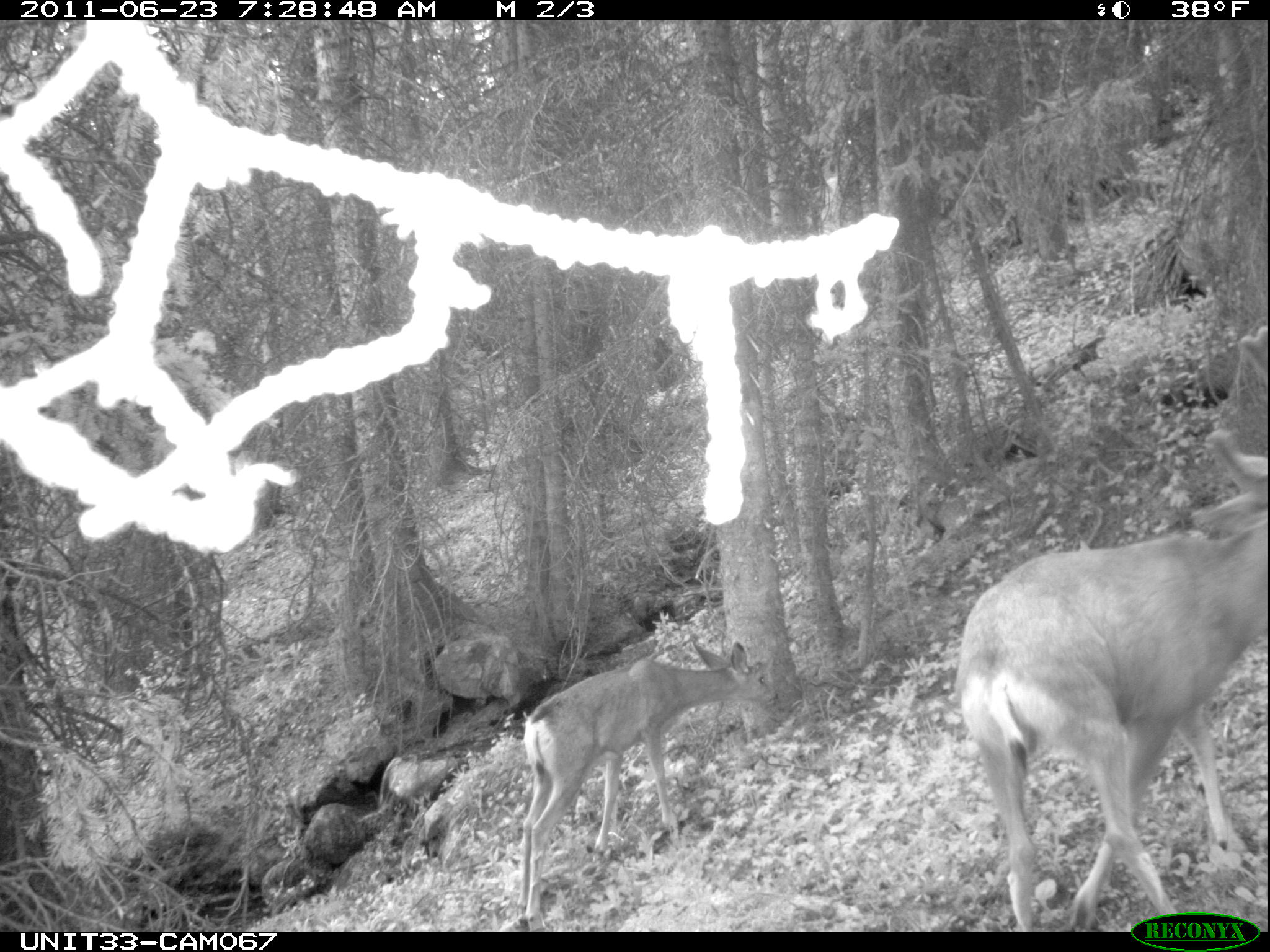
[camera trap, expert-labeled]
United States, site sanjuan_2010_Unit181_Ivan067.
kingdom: Animalia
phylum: Chordata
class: Mammalia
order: Artiodactyla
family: Cervidae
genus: Odocoileus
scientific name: Odocoileus hemionus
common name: mule deer